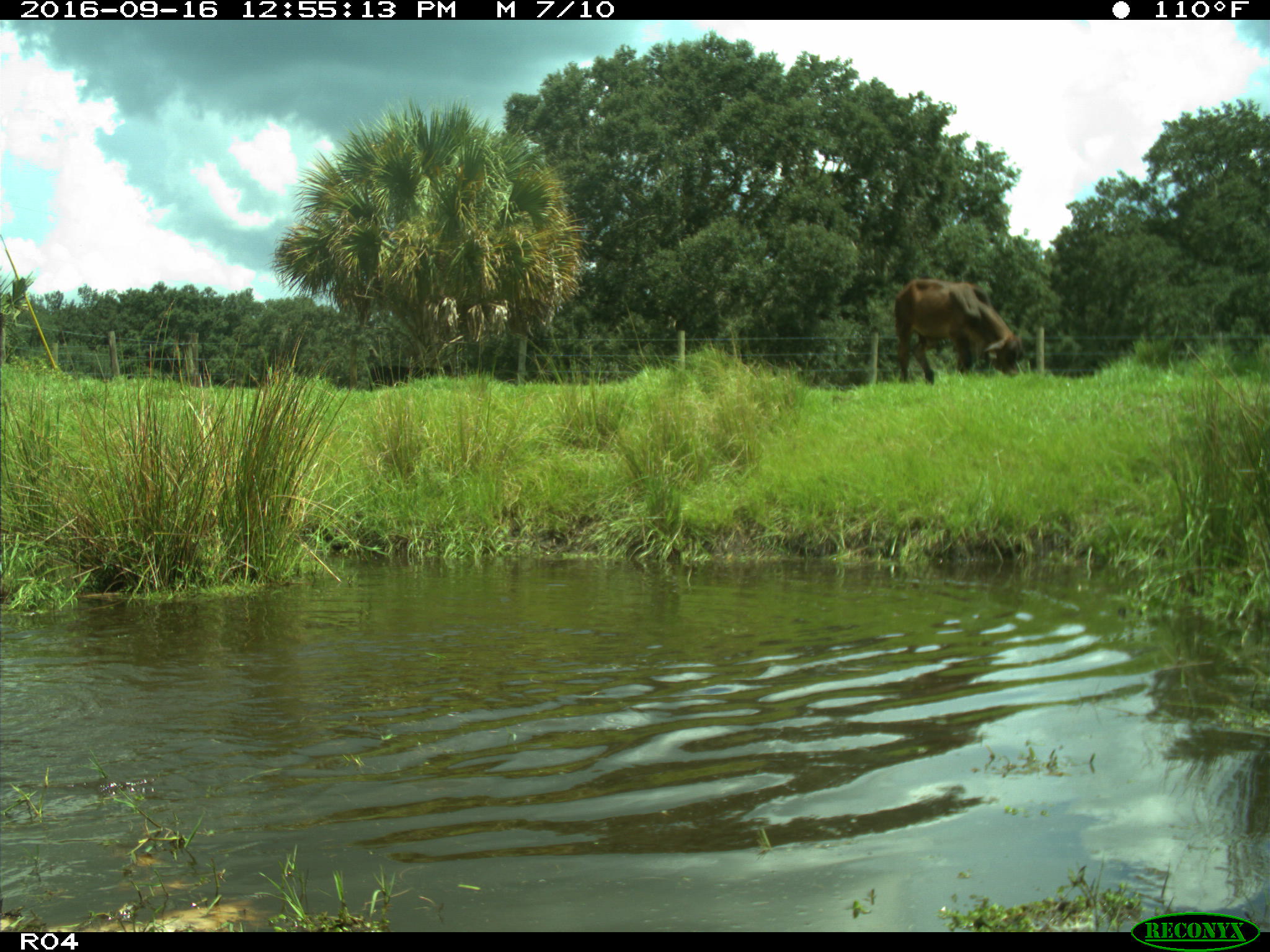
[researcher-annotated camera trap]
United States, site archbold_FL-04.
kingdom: Animalia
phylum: Chordata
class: Mammalia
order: Artiodactyla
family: Bovidae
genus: Bos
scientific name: Bos taurus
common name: domestic cow